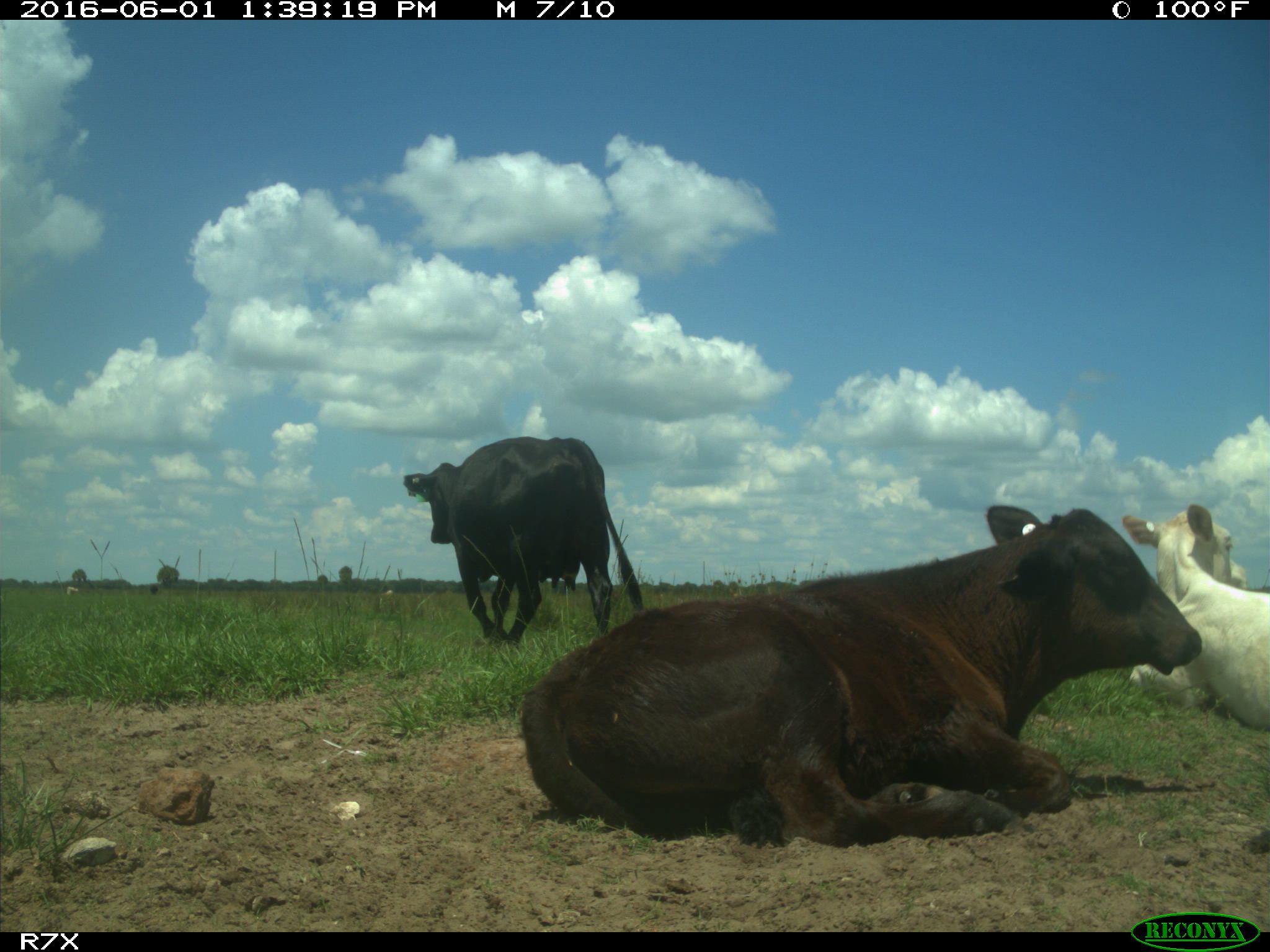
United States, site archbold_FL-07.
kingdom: Animalia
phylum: Chordata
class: Mammalia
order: Artiodactyla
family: Bovidae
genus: Bos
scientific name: Bos taurus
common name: domestic cow